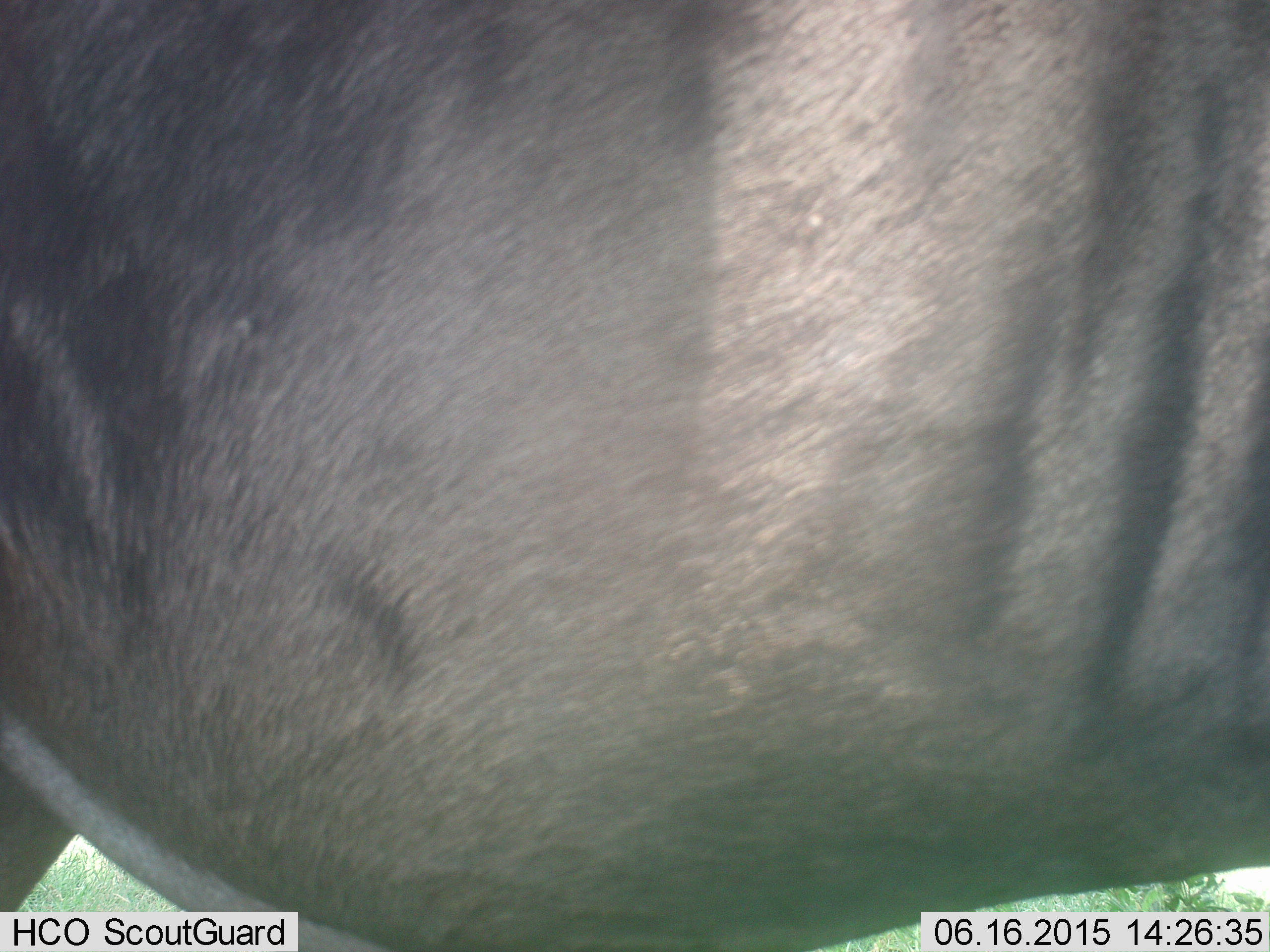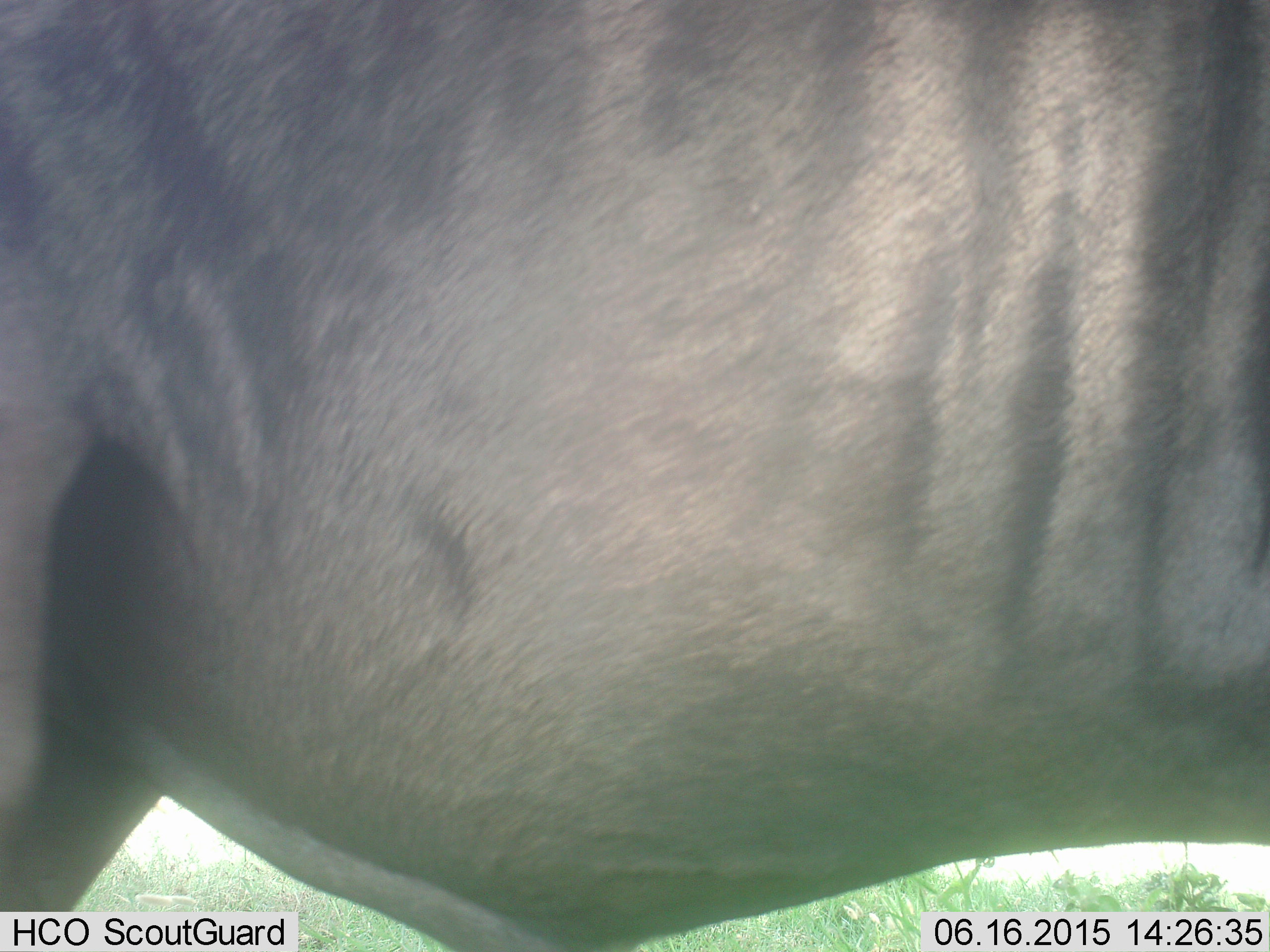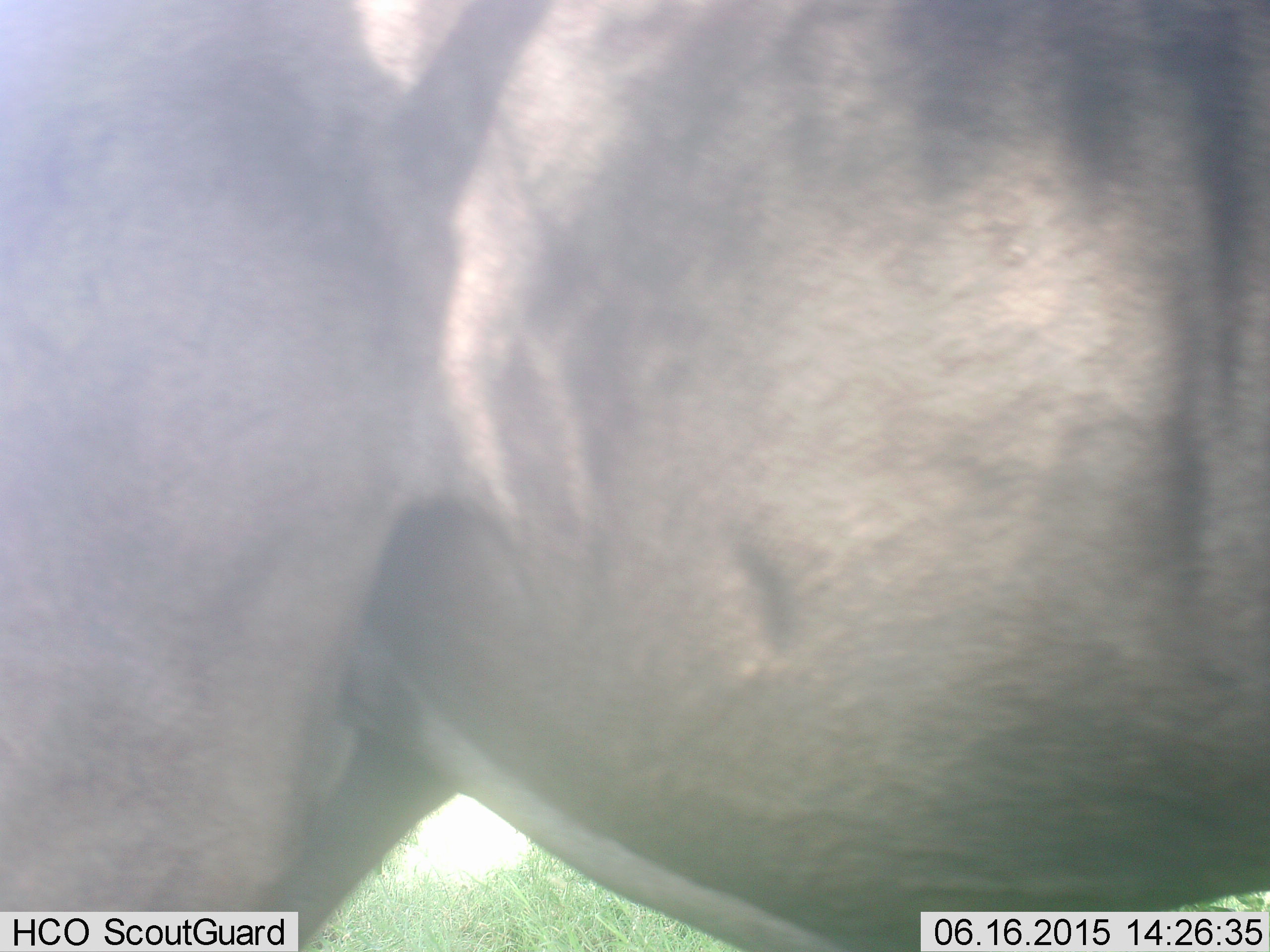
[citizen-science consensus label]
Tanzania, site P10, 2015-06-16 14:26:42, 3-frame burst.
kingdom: Animalia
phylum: Chordata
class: Mammalia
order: Artiodactyla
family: Bovidae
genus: Connochaetes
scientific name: Connochaetes taurinus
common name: blue wildebeest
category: wildebeest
Wildebeest (blue wildebeest) (Connochaetes taurinus), count 1. Behavior (volunteer vote fractions): standing 60%, resting 0%, moving 30%, interacting 0%. Young present (vote fraction): 0%. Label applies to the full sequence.